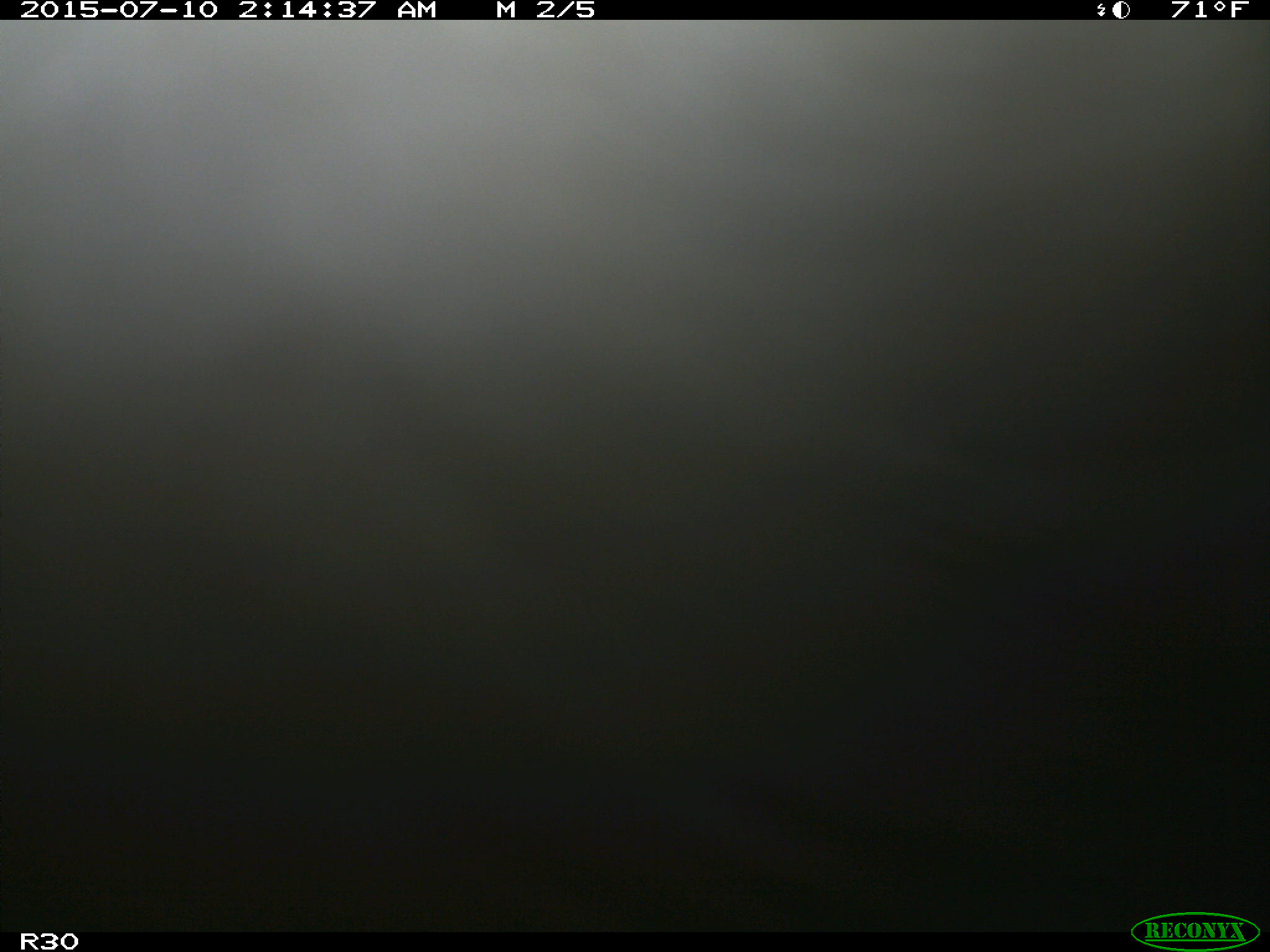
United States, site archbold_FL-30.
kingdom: Animalia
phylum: Chordata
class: Mammalia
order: Artiodactyla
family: Bovidae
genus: Bos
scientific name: Bos taurus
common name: domestic cow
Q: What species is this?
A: Bos taurus (domestic cow).